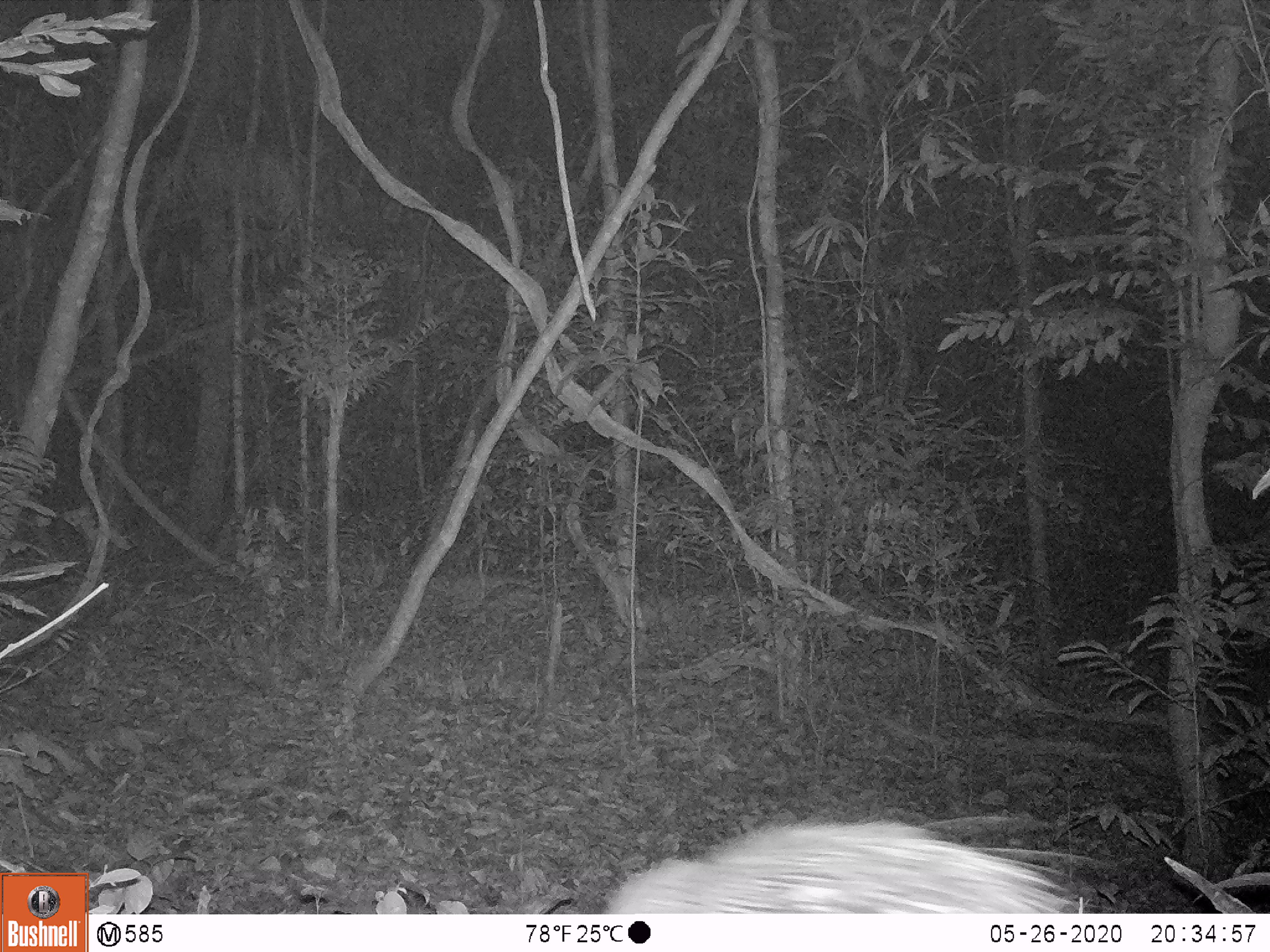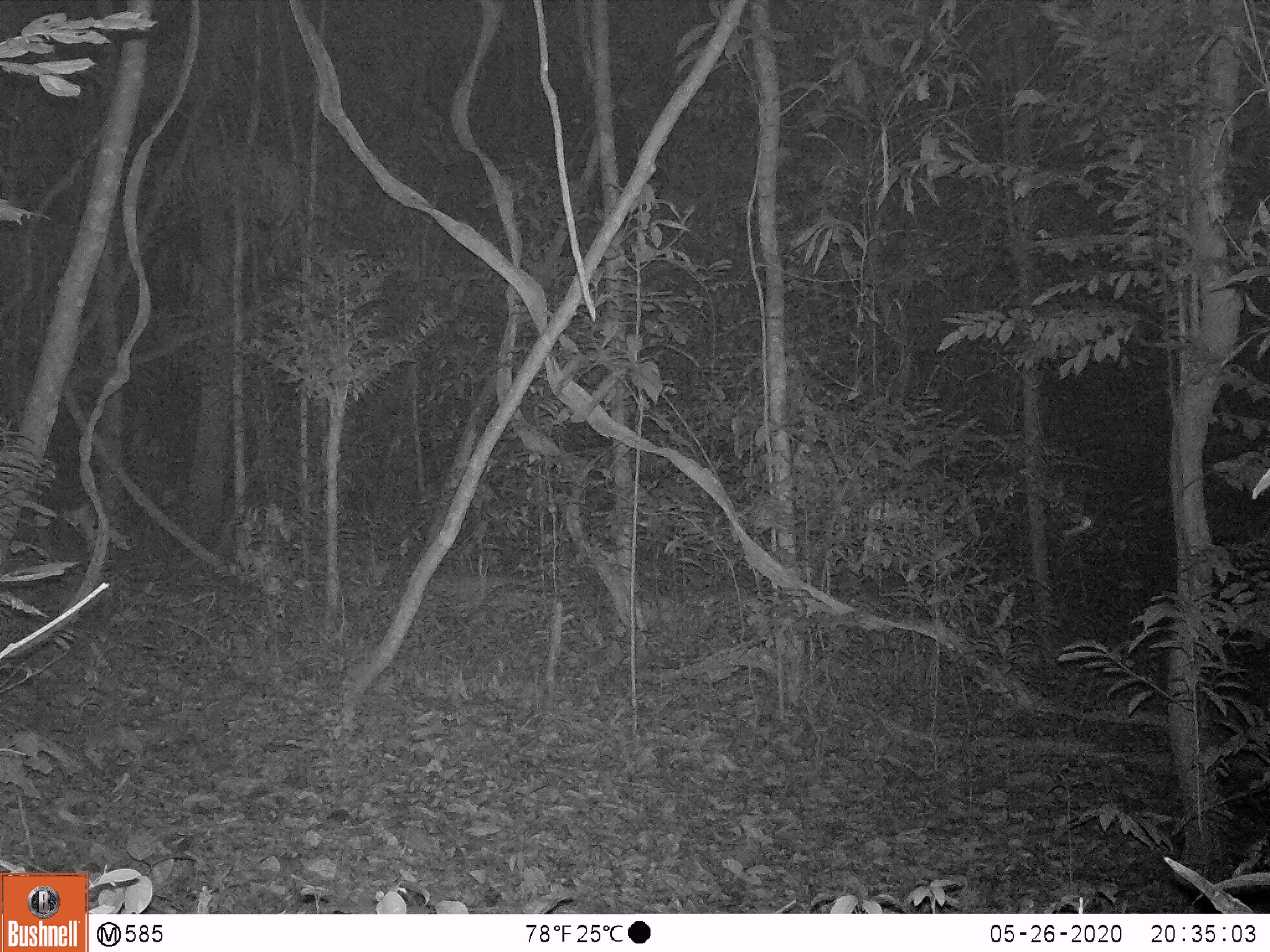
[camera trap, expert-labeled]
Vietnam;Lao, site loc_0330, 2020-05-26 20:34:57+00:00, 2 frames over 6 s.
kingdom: Animalia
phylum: Chordata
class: Mammalia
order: Rodentia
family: Hystricidae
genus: Atherurus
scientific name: Atherurus macrourus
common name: asiatic brush-tailed porcupine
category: asiatic brush tailed porcupine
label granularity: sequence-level